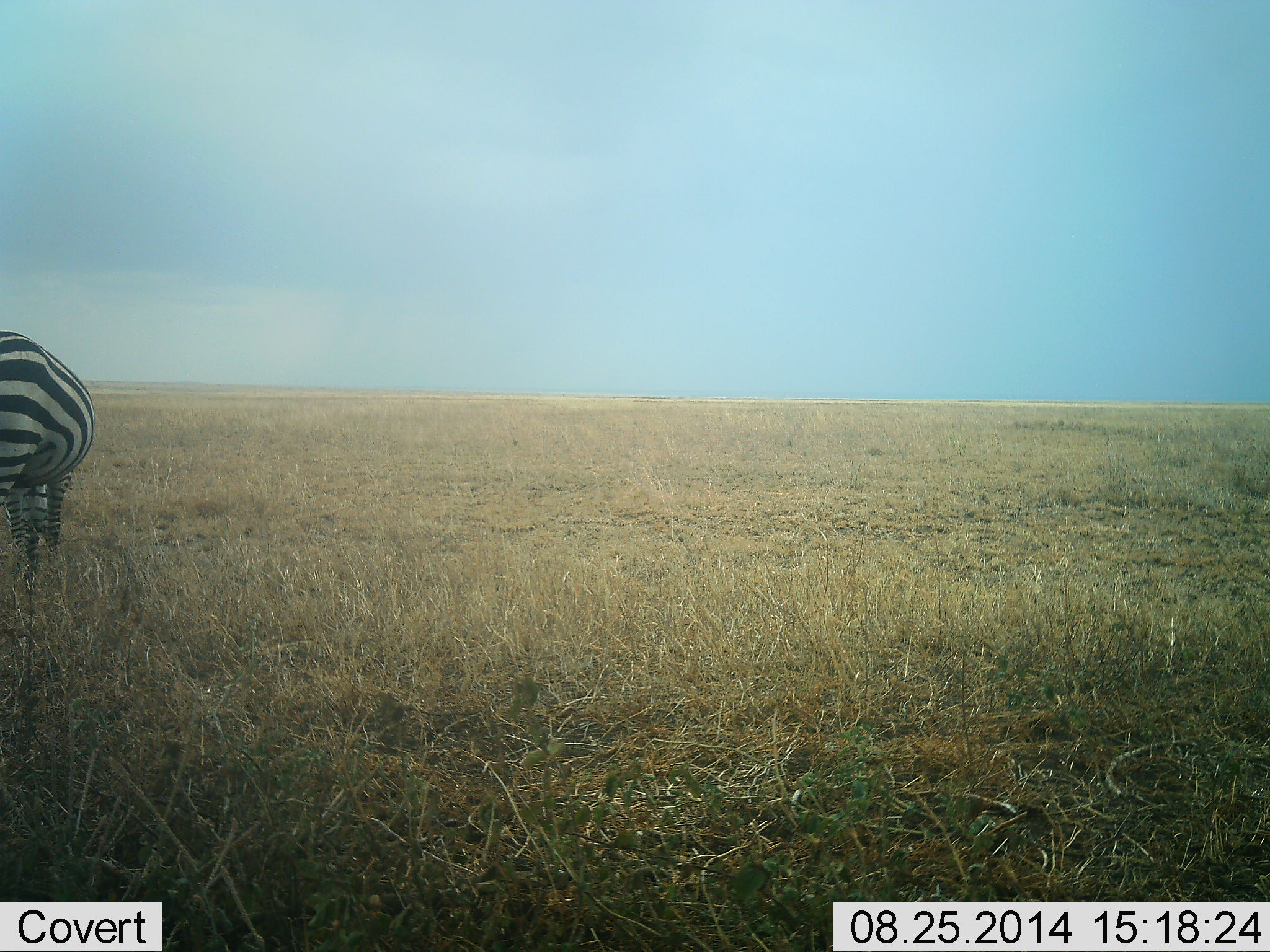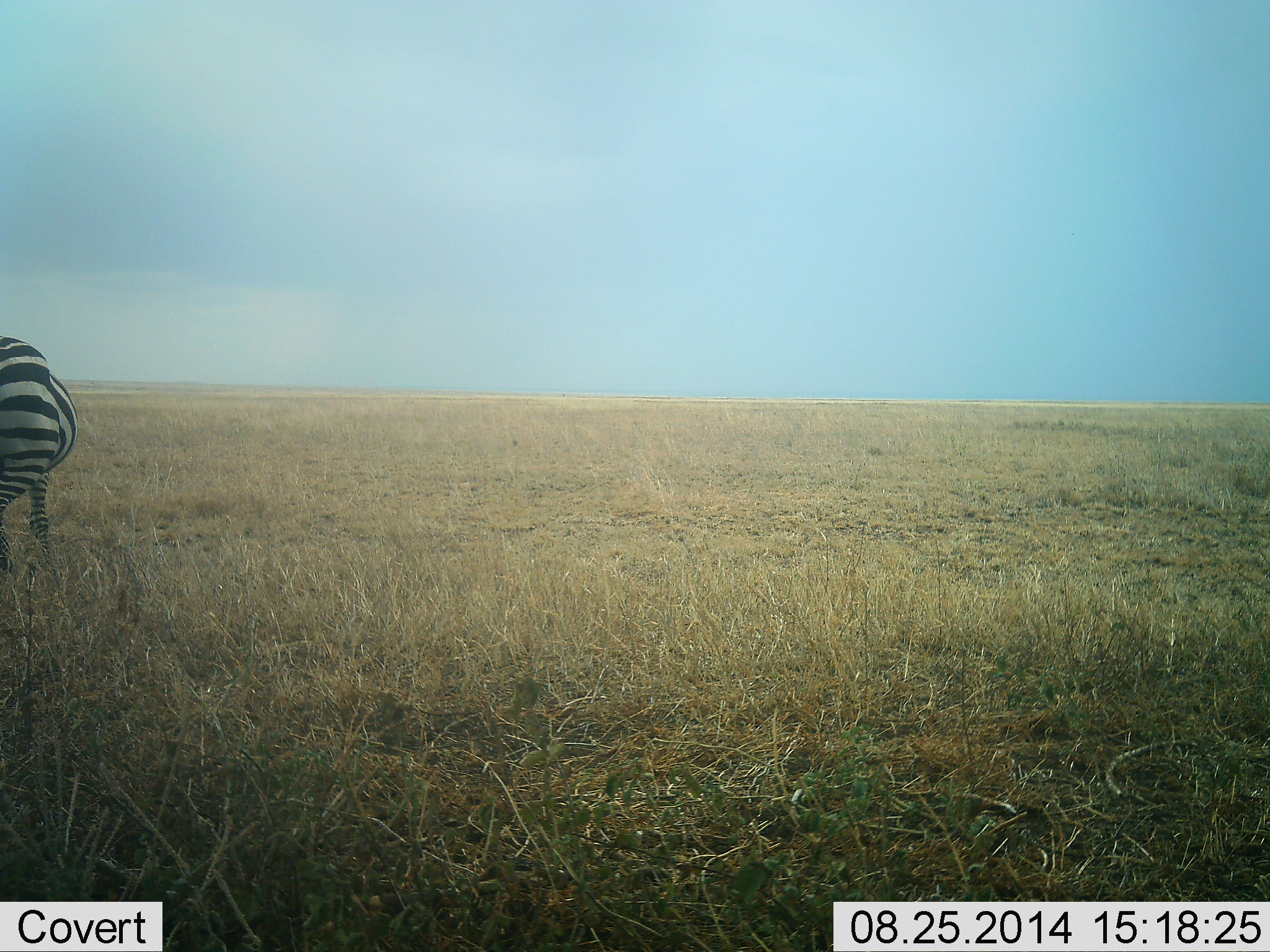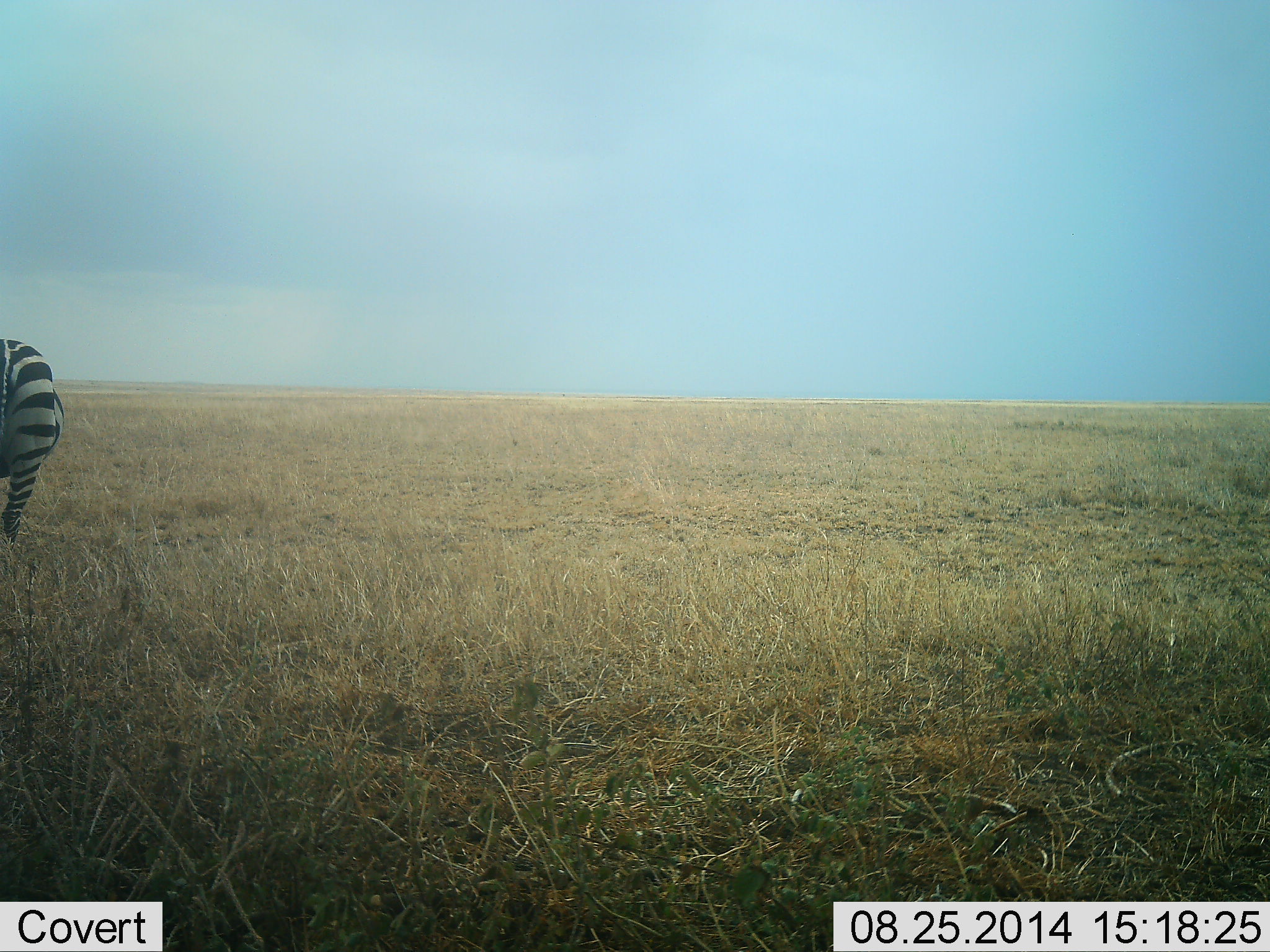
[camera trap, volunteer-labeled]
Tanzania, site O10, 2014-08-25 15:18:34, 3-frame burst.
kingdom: Animalia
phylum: Chordata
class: Mammalia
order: Perissodactyla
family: Equidae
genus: Equus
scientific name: Equus quagga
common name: plains zebra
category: zebra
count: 1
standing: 40%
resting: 0%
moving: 10%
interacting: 0%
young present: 0%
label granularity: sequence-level